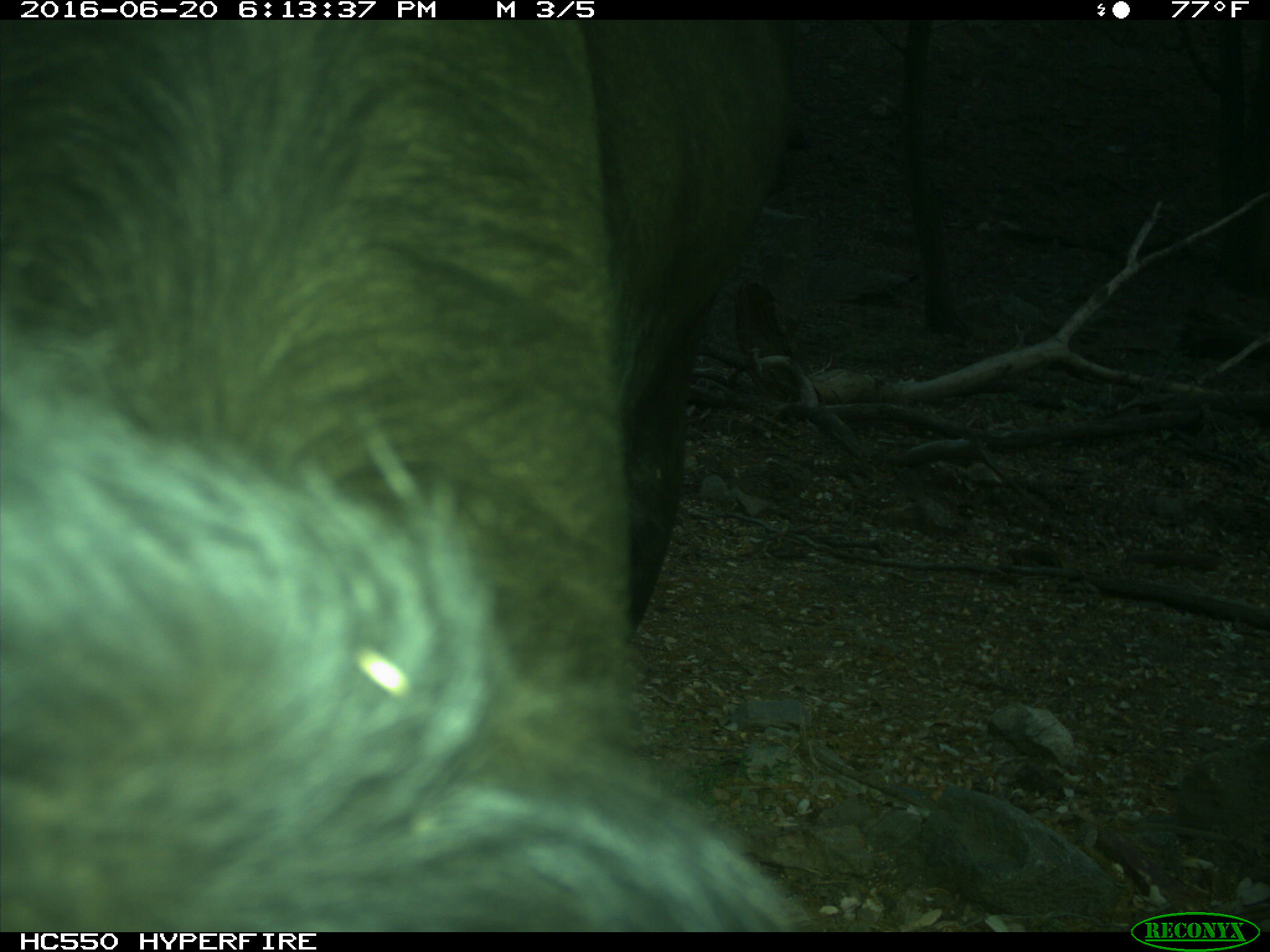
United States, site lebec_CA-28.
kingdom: Animalia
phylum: Chordata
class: Mammalia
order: Artiodactyla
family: Bovidae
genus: Bos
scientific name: Bos taurus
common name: domestic cow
Bos taurus (domestic cow).